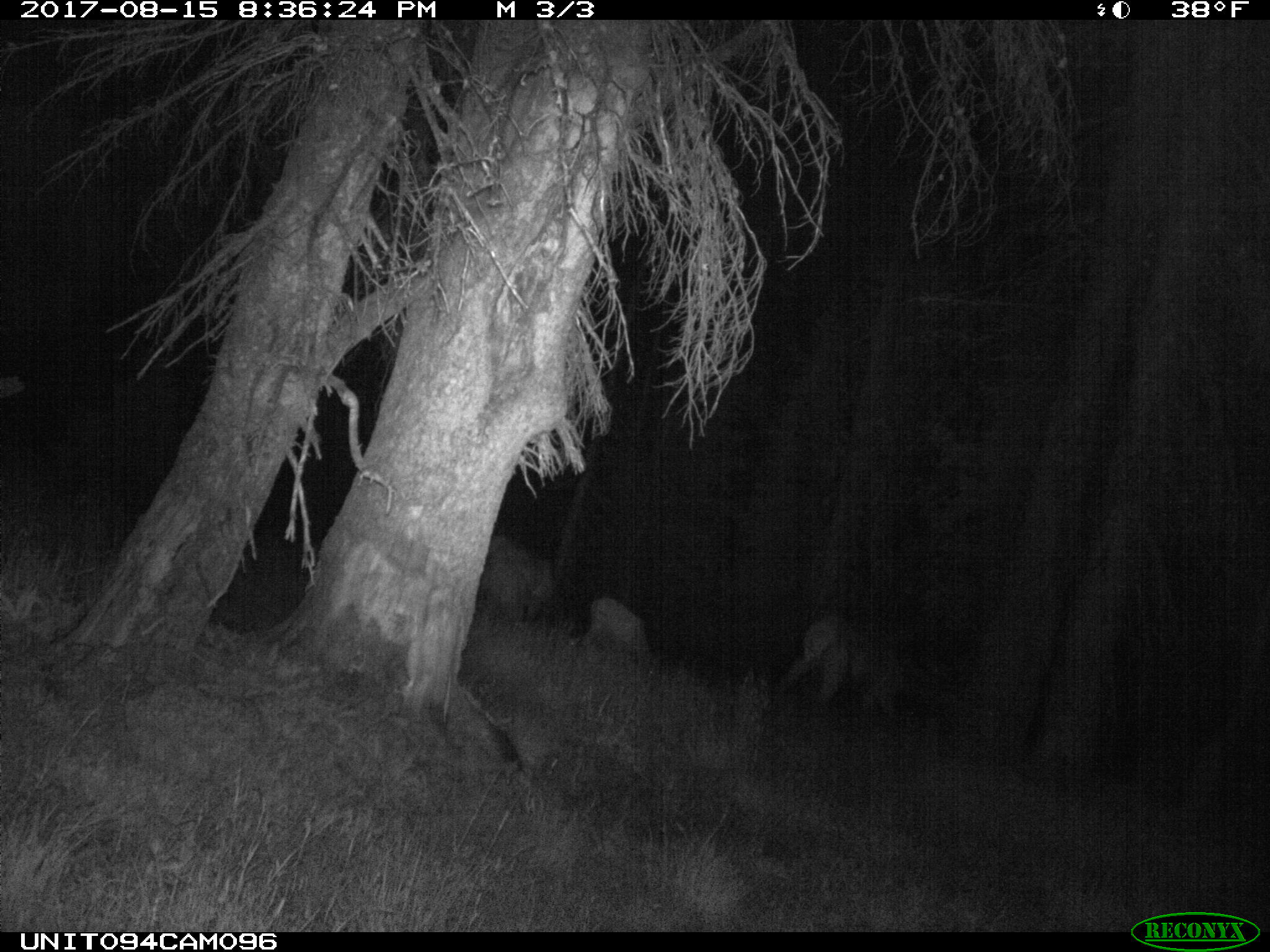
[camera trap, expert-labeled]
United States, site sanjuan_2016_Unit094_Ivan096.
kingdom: Animalia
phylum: Chordata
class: Mammalia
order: Artiodactyla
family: Cervidae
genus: Cervus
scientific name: Cervus elaphus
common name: red deer